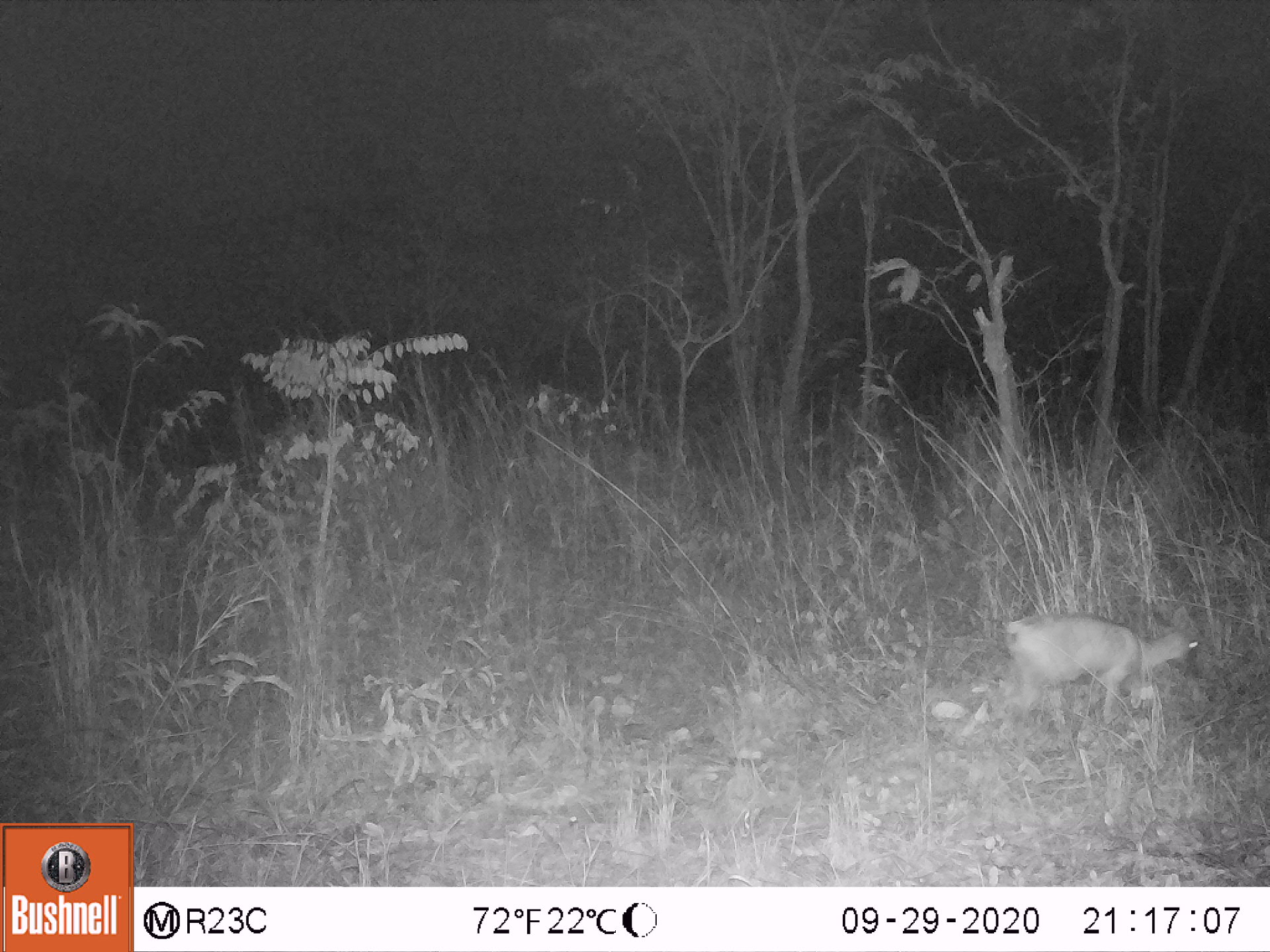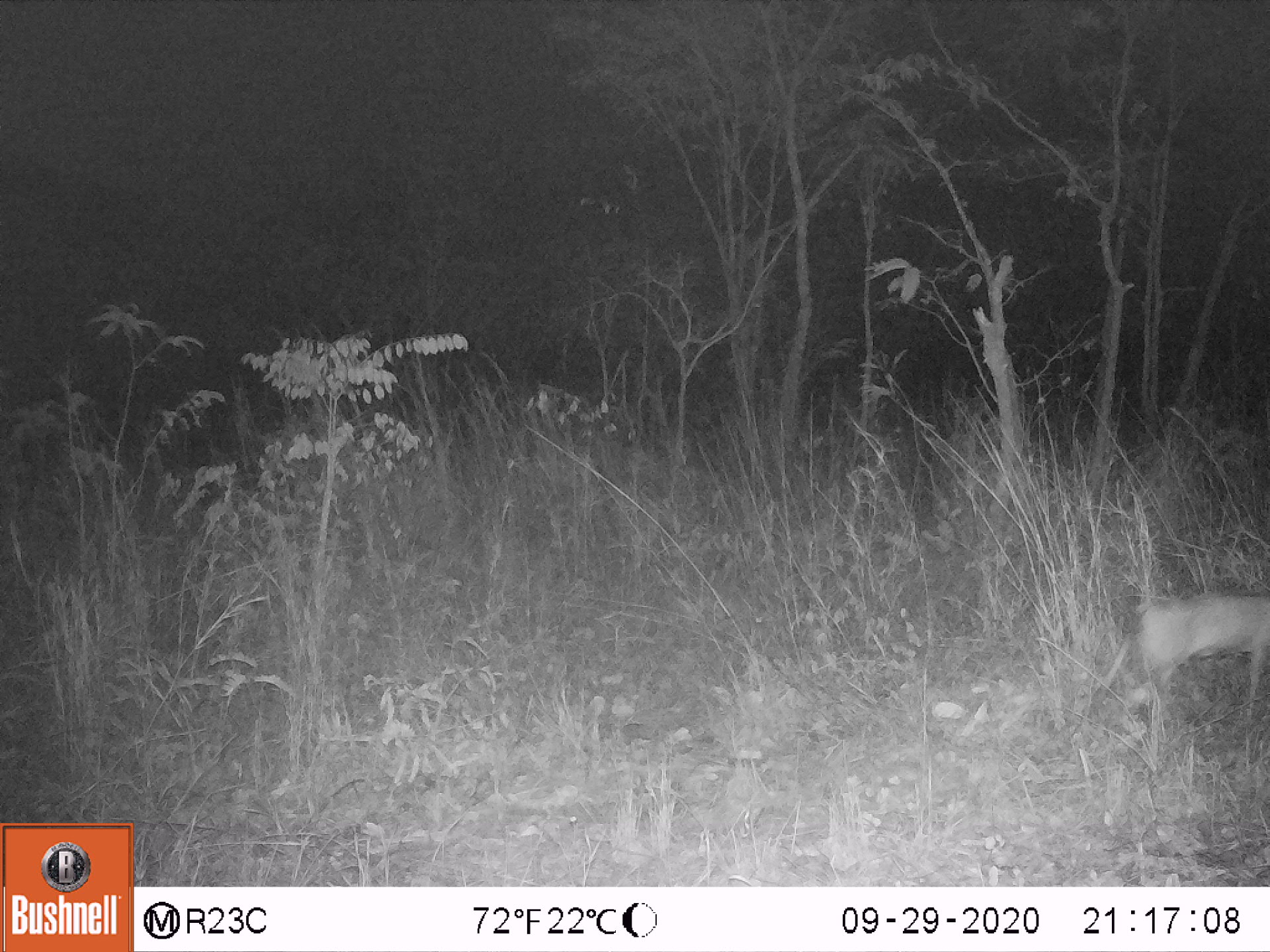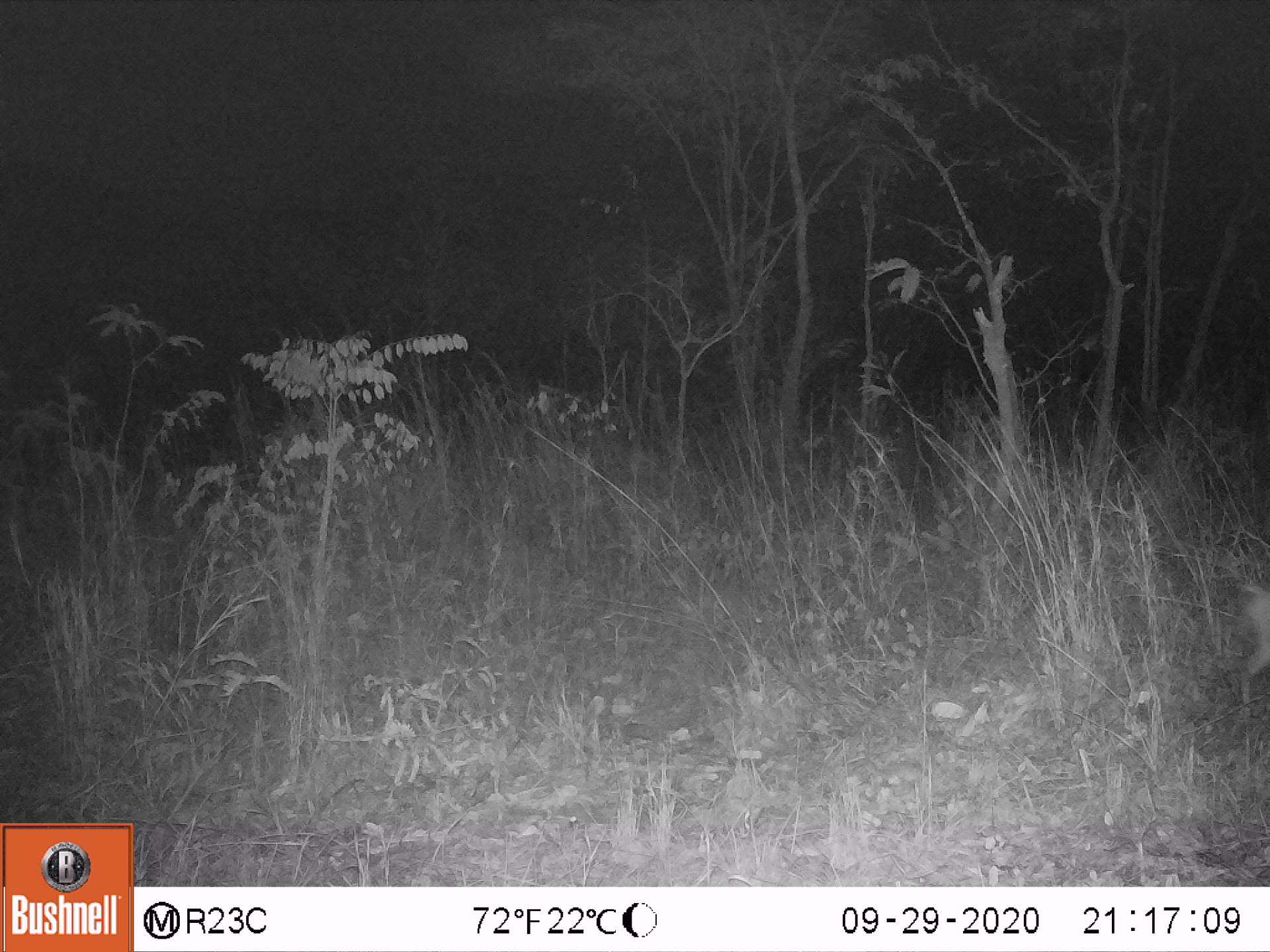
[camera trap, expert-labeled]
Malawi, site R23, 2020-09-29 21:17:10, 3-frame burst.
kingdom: Animalia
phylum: Chordata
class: Mammalia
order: Artiodactyla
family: Bovidae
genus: Sylvicapra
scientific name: Sylvicapra grimmia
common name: common duiker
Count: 1.